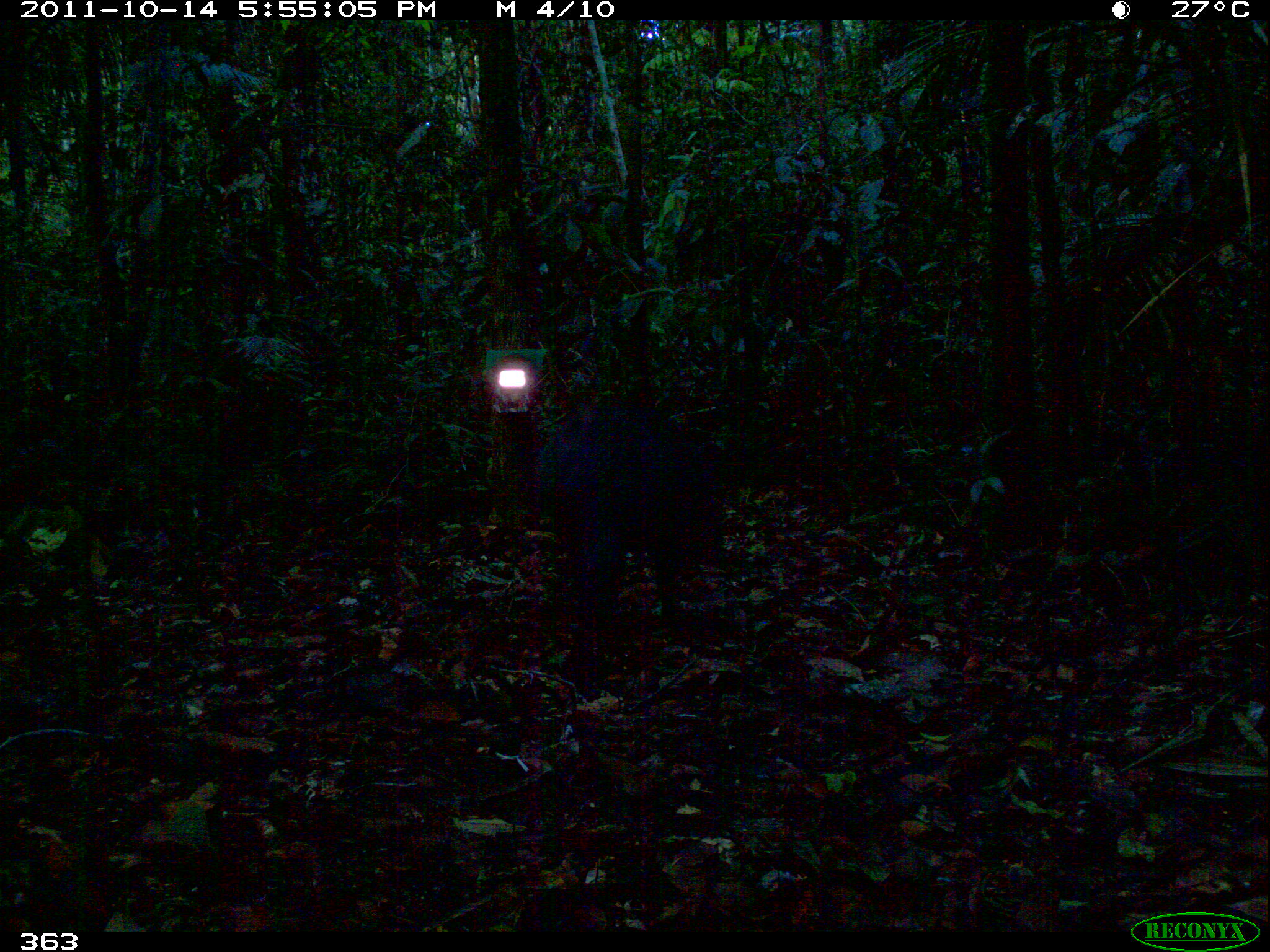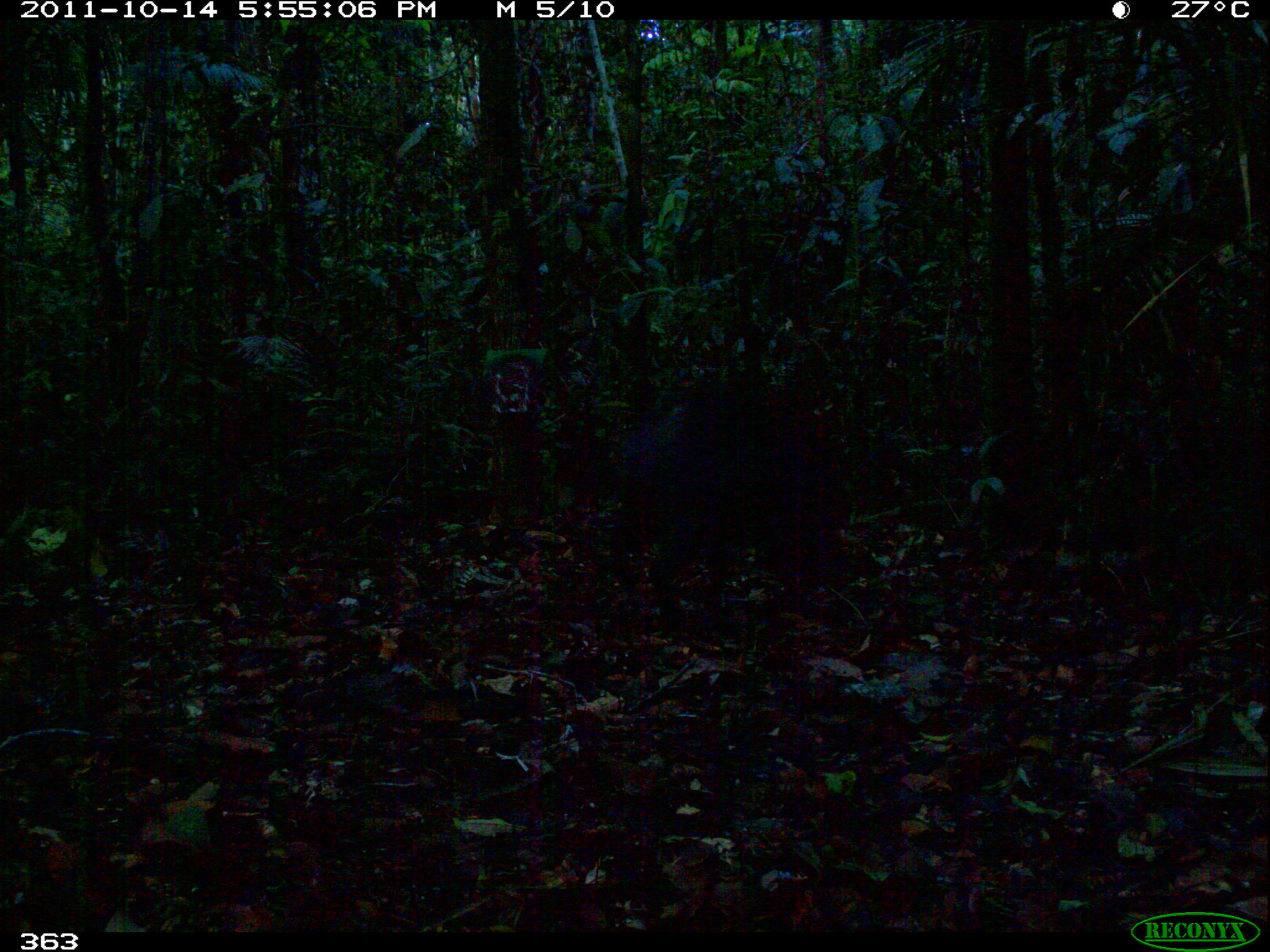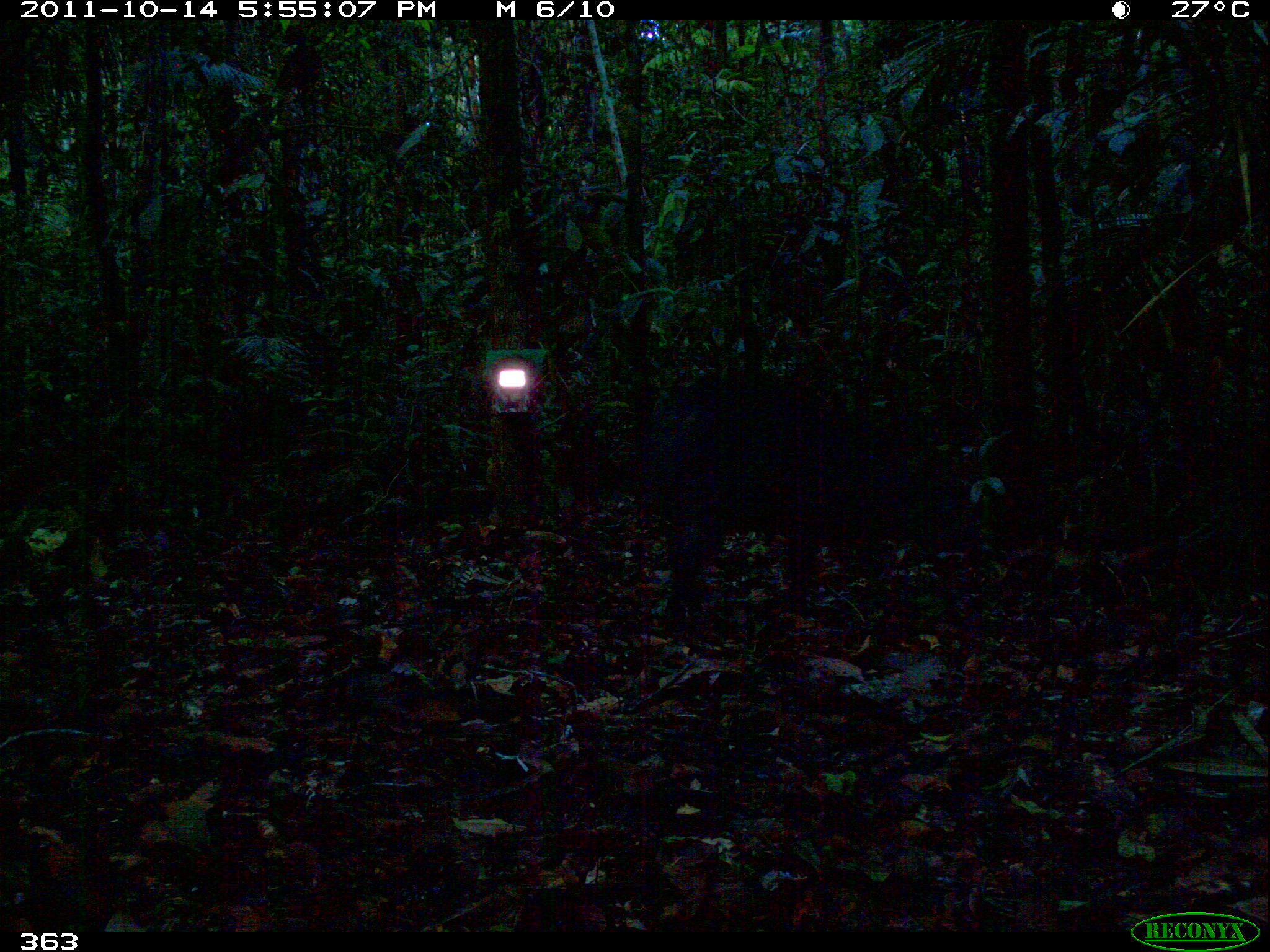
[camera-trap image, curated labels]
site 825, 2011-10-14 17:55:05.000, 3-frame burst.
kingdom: Animalia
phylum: Chordata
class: Mammalia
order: Artiodactyla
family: Tayassuidae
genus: Pecari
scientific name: Pecari tajacu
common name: collared peccary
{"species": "Pecari tajacu (collared peccary)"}